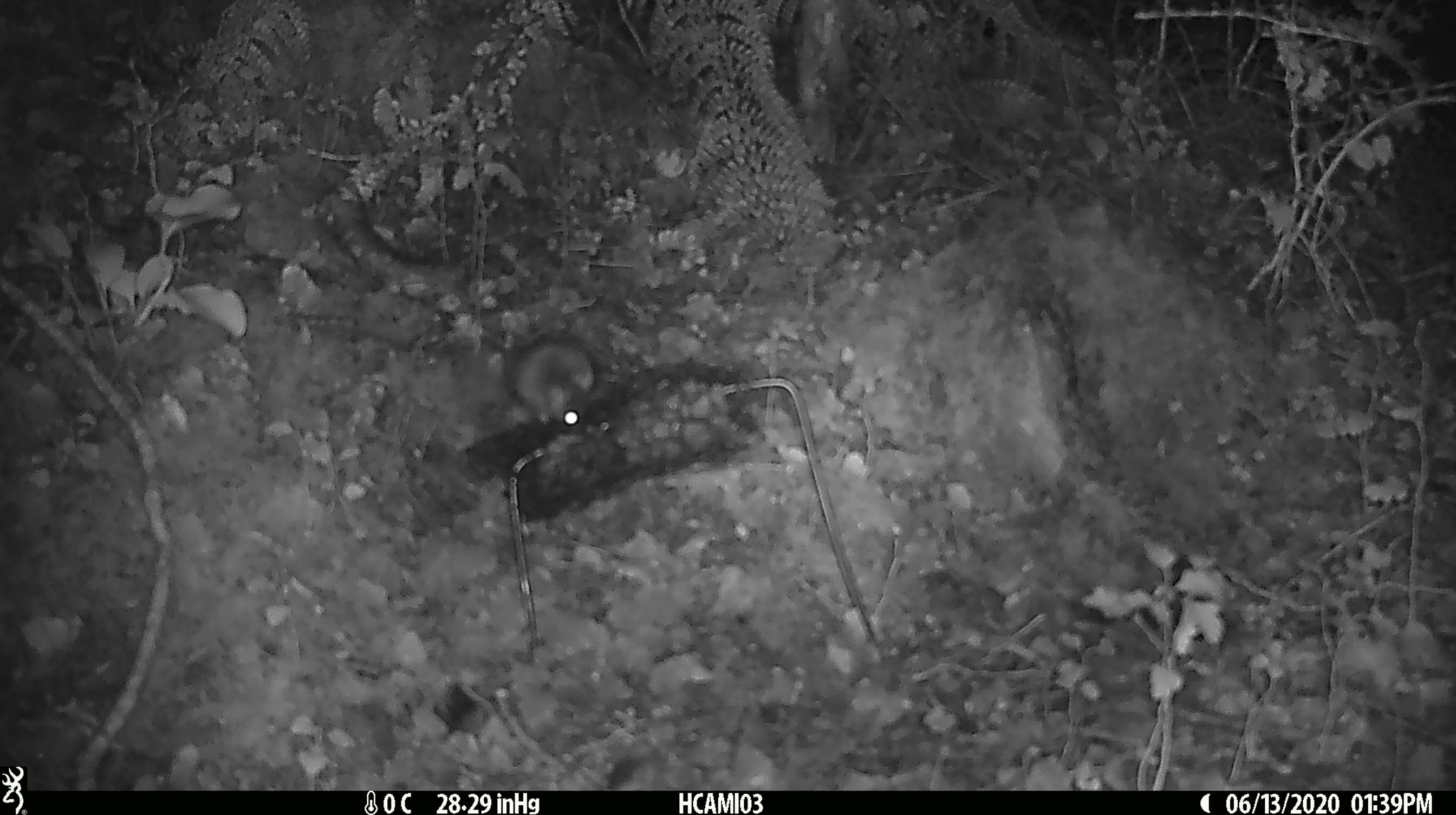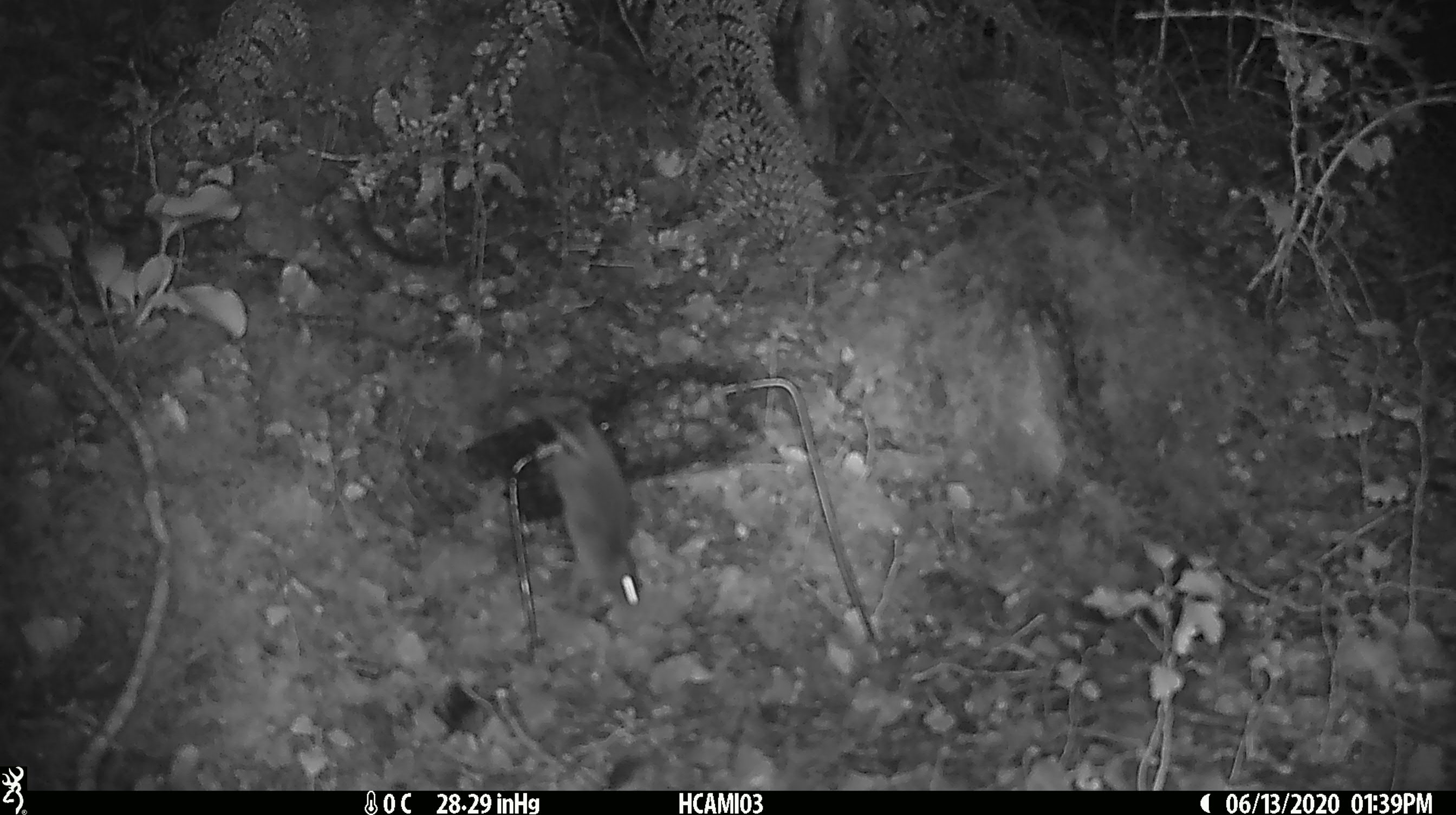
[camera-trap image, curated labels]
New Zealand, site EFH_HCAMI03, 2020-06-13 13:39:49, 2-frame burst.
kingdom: Animalia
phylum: Chordata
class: Mammalia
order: Rodentia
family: Muridae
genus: Mus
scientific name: Mus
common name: mouse